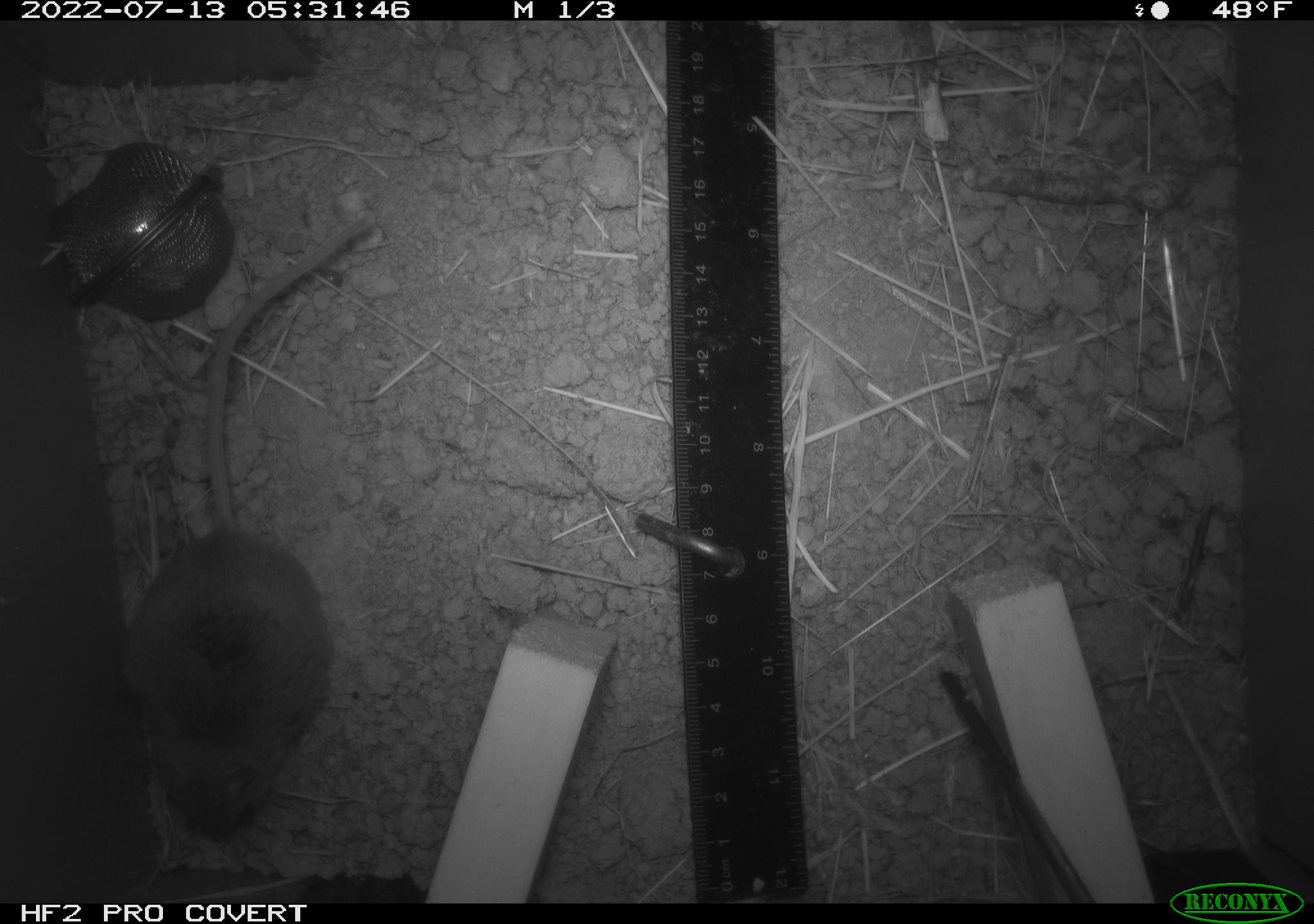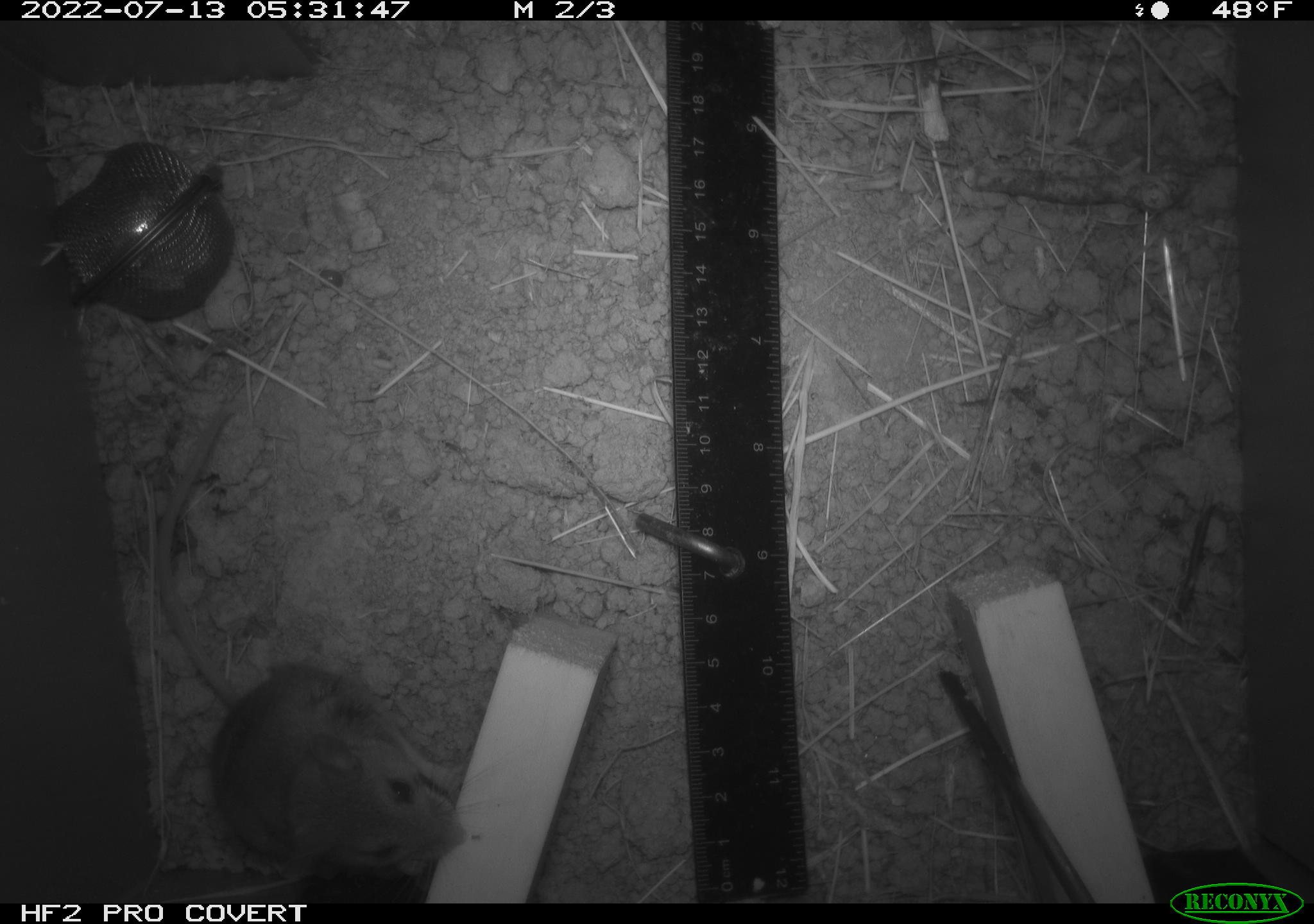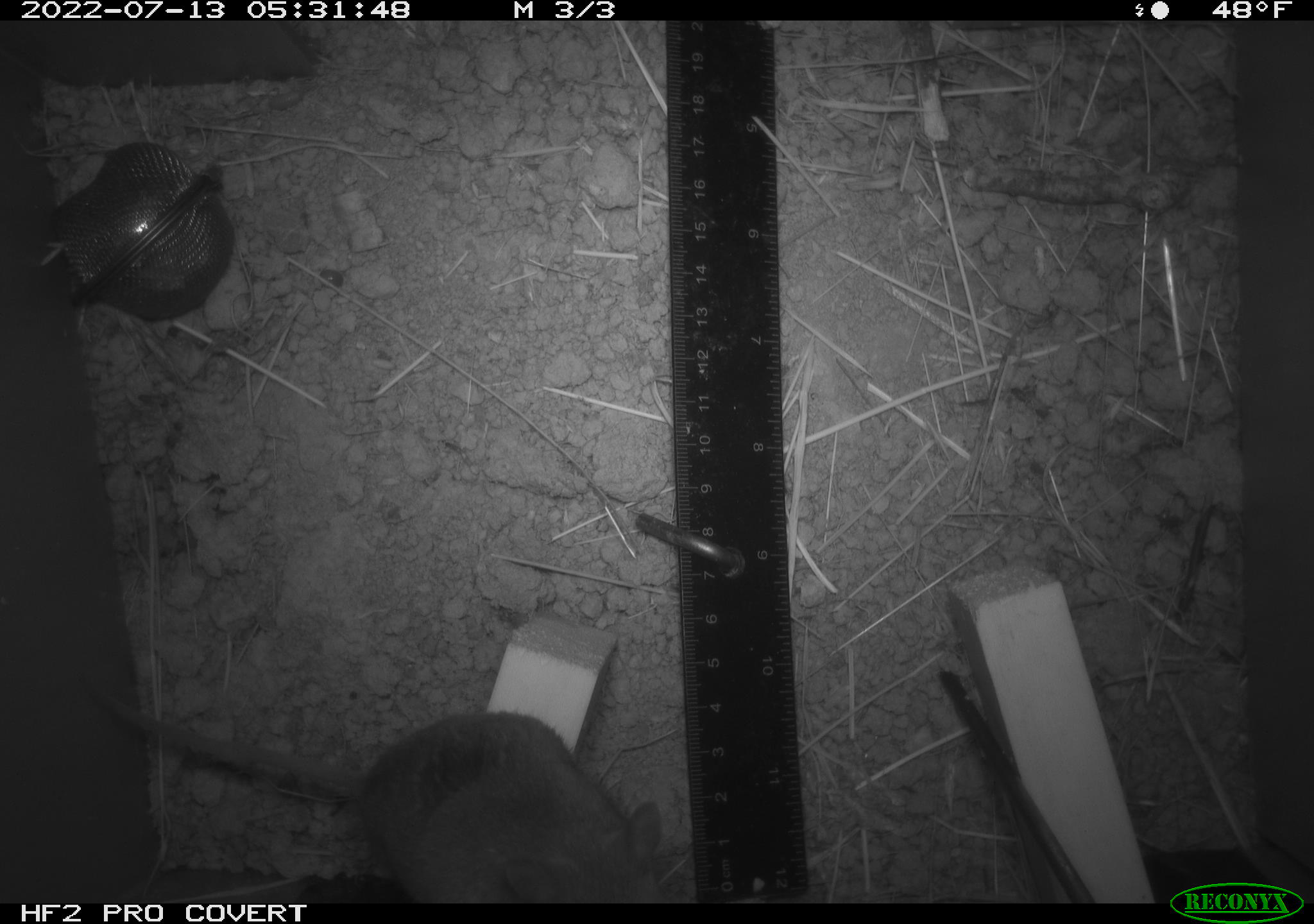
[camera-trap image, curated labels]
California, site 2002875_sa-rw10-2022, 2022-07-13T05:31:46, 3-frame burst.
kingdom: Animalia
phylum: Chordata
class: Mammalia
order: Rodentia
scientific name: Rodentia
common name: mouse species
Mouse species (Rodentia).